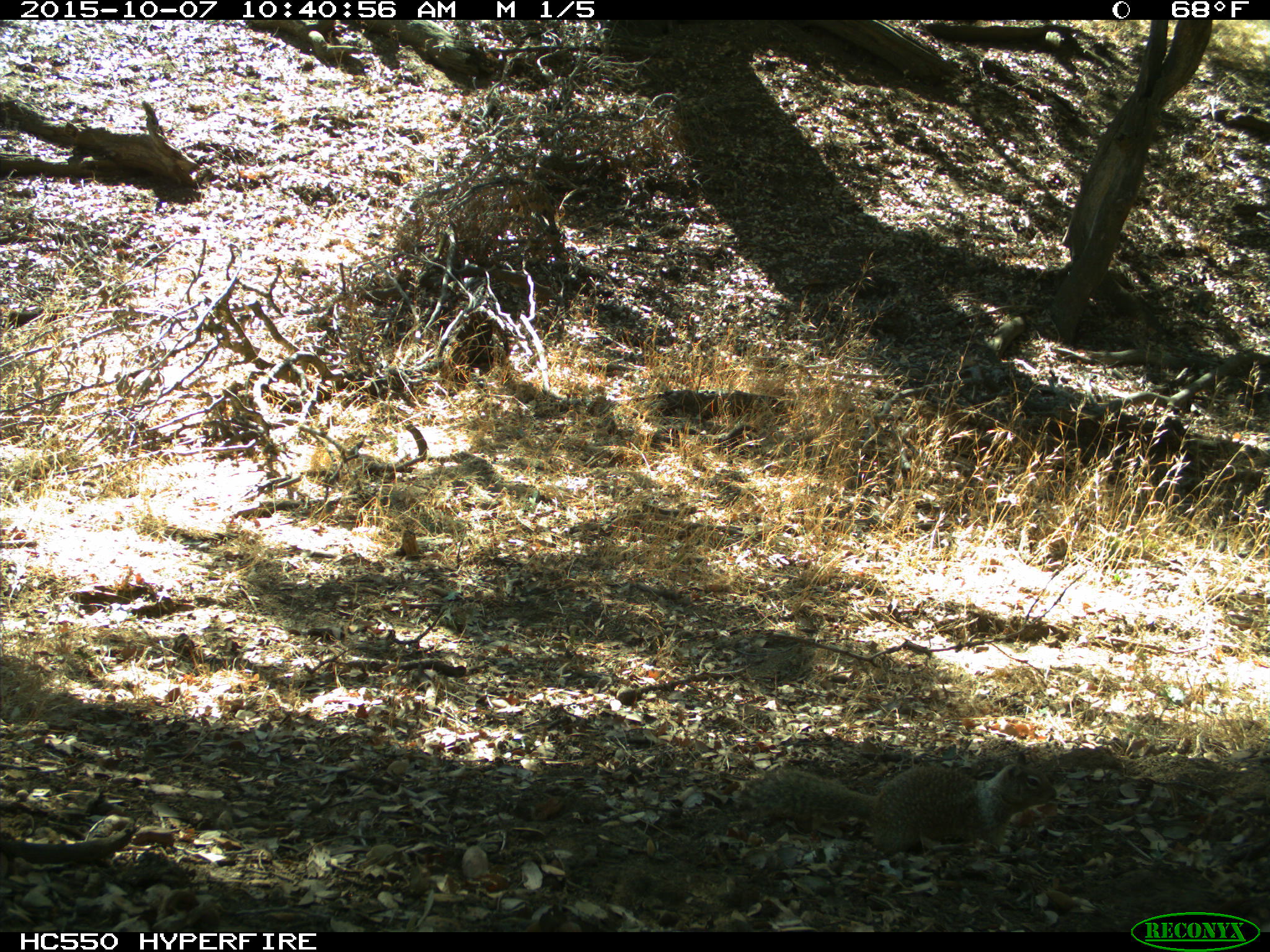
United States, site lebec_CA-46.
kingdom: Animalia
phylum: Chordata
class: Mammalia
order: Rodentia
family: Sciuridae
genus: Otospermophilus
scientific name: Otospermophilus beecheyi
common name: california ground squirrel